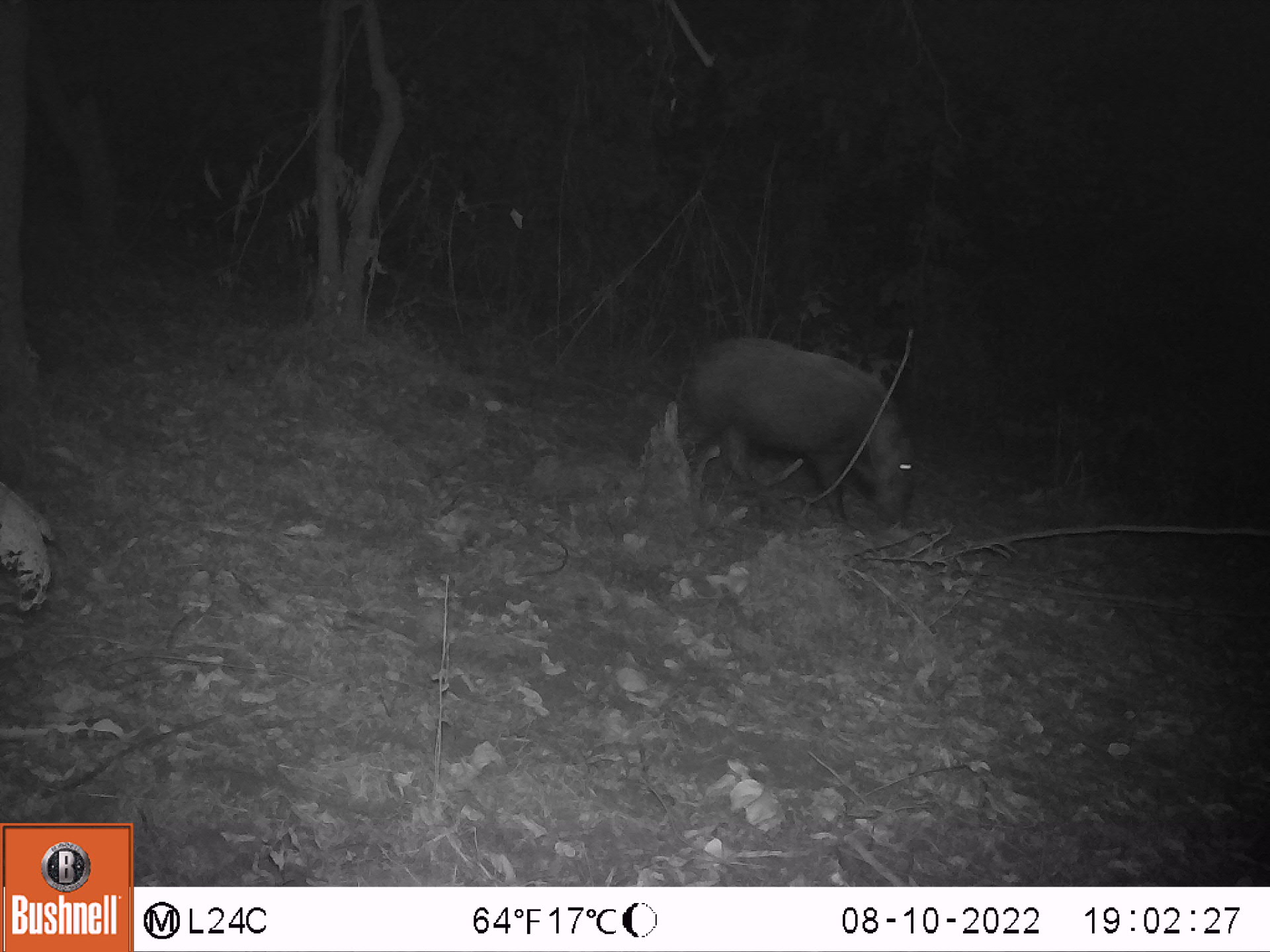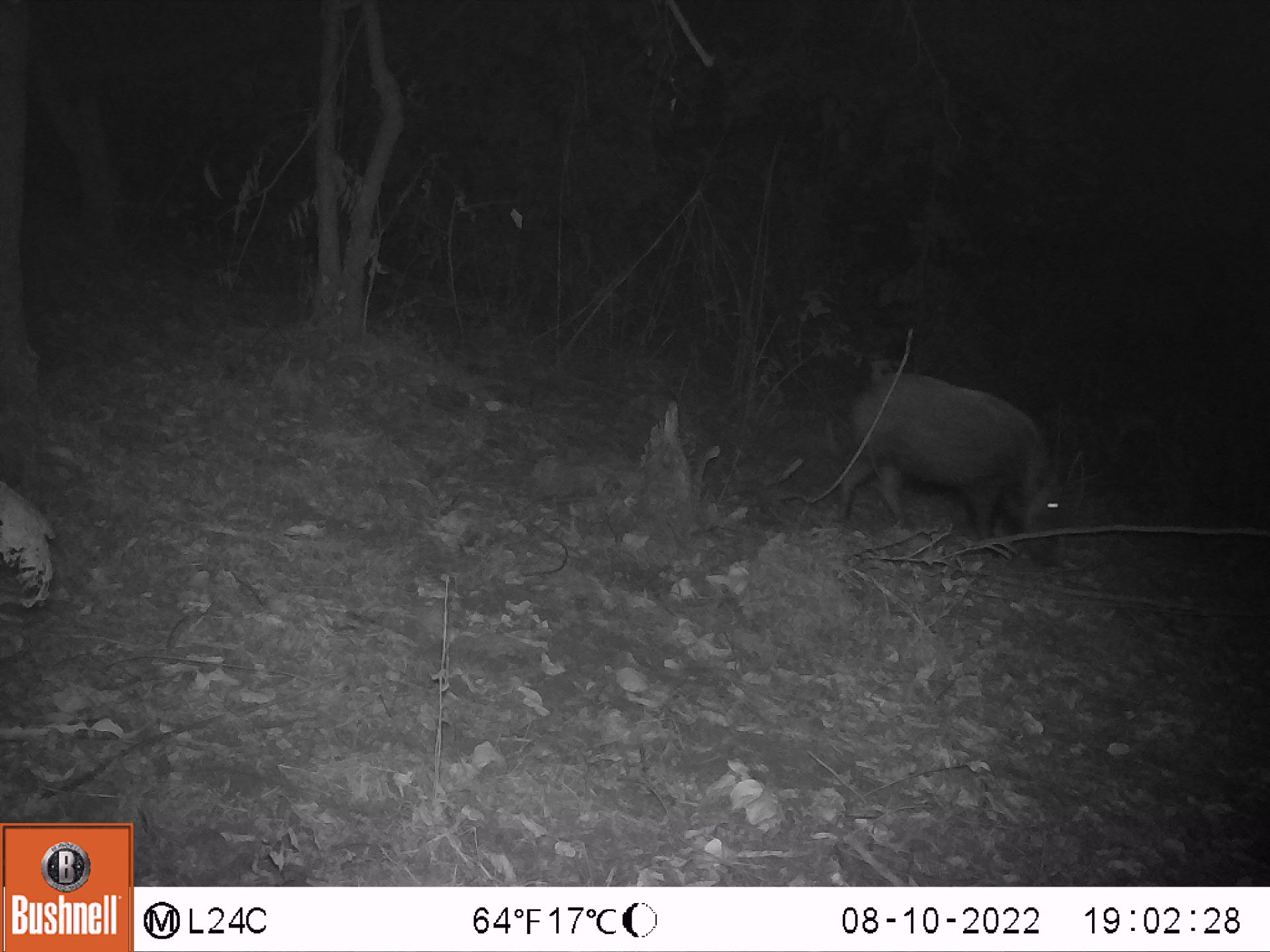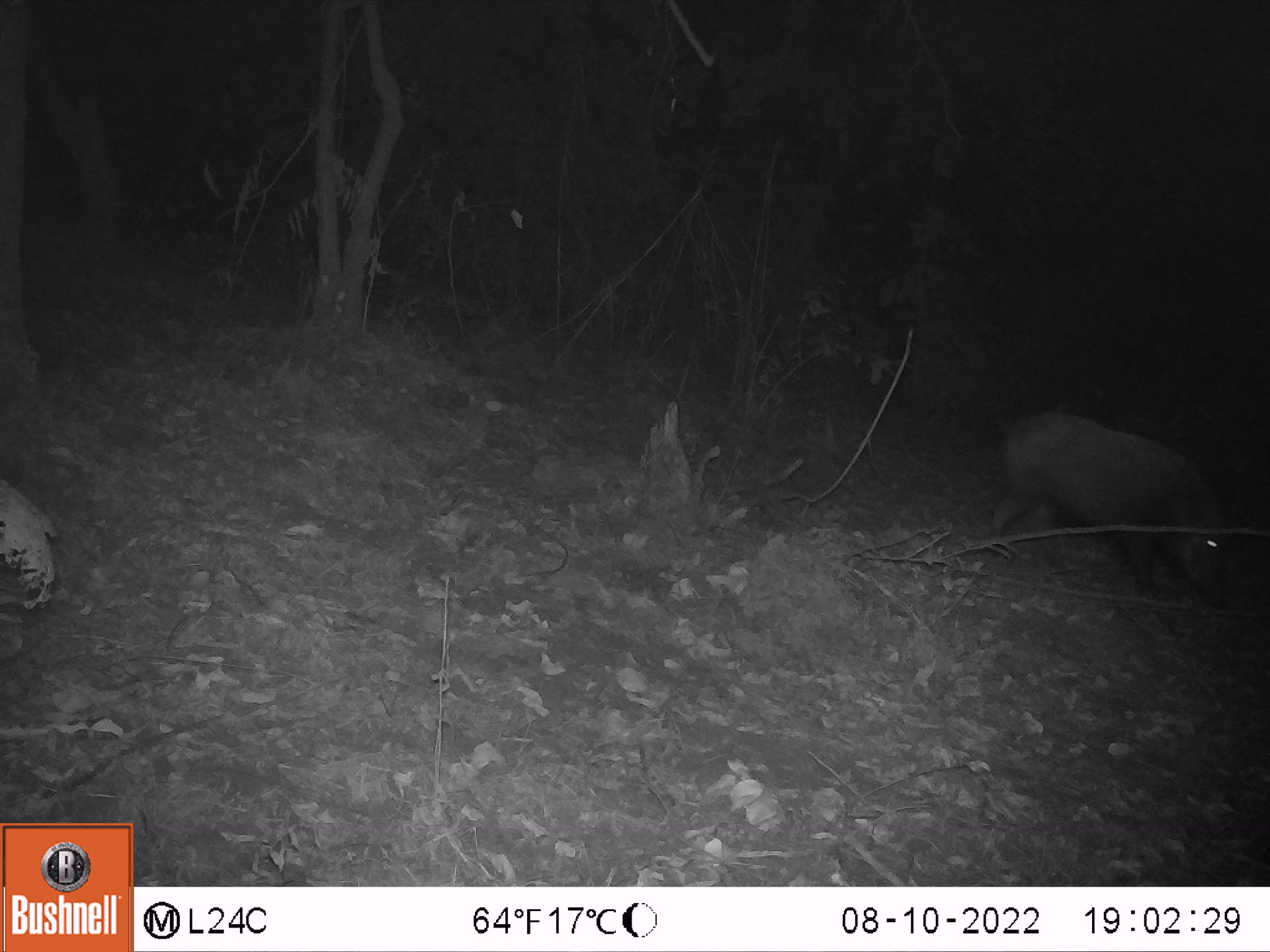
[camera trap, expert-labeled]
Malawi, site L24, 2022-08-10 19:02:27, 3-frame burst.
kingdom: Animalia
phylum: Chordata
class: Mammalia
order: Artiodactyla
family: Suidae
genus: Potamochoerus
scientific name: Potamochoerus larvatus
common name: bushpig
Bushpig (Potamochoerus larvatus), count 1.